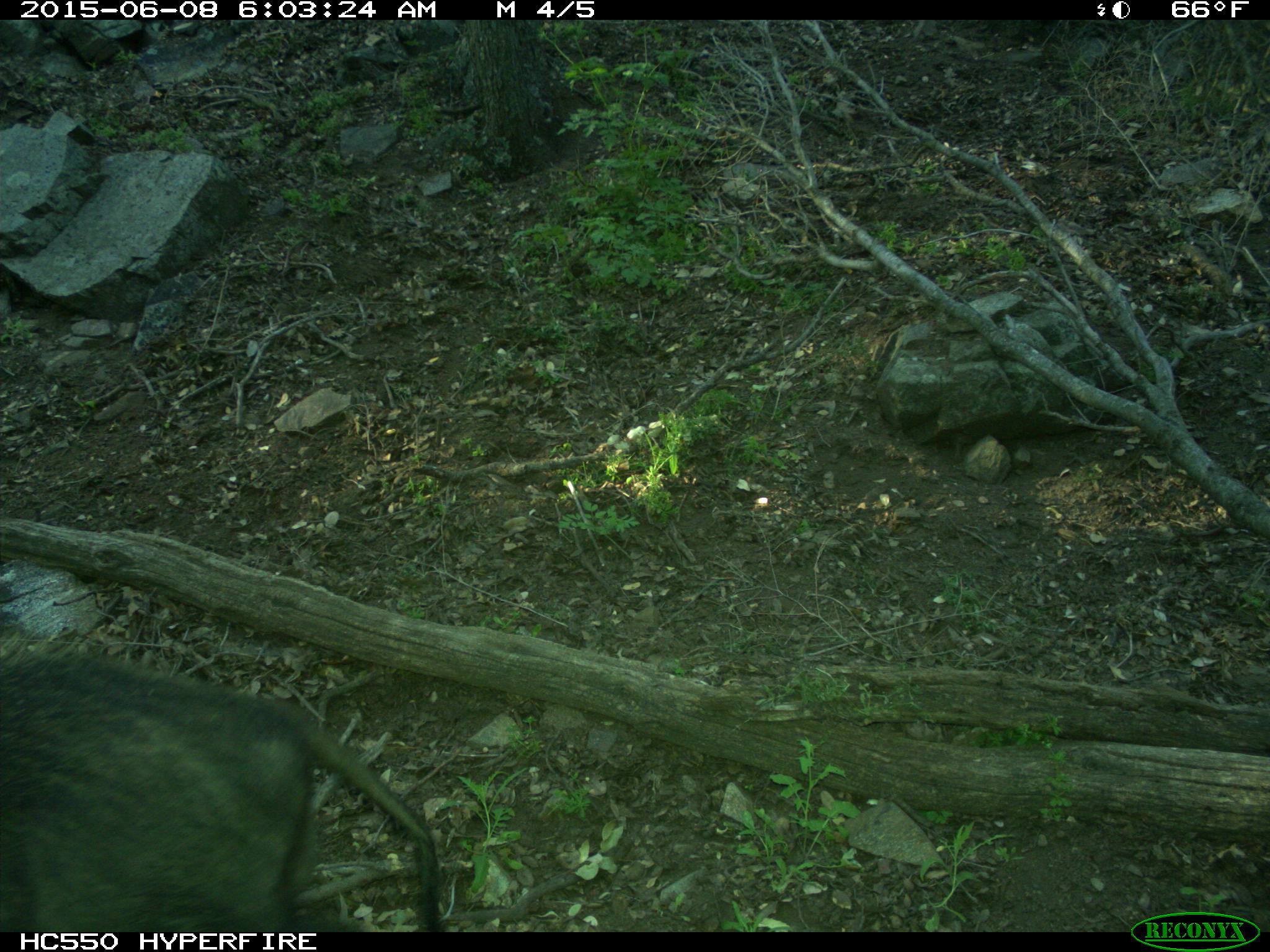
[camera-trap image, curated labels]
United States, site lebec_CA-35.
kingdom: Animalia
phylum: Chordata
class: Mammalia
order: Artiodactyla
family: Suidae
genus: Sus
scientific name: Sus scrofa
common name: wild boar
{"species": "Sus scrofa (wild boar)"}